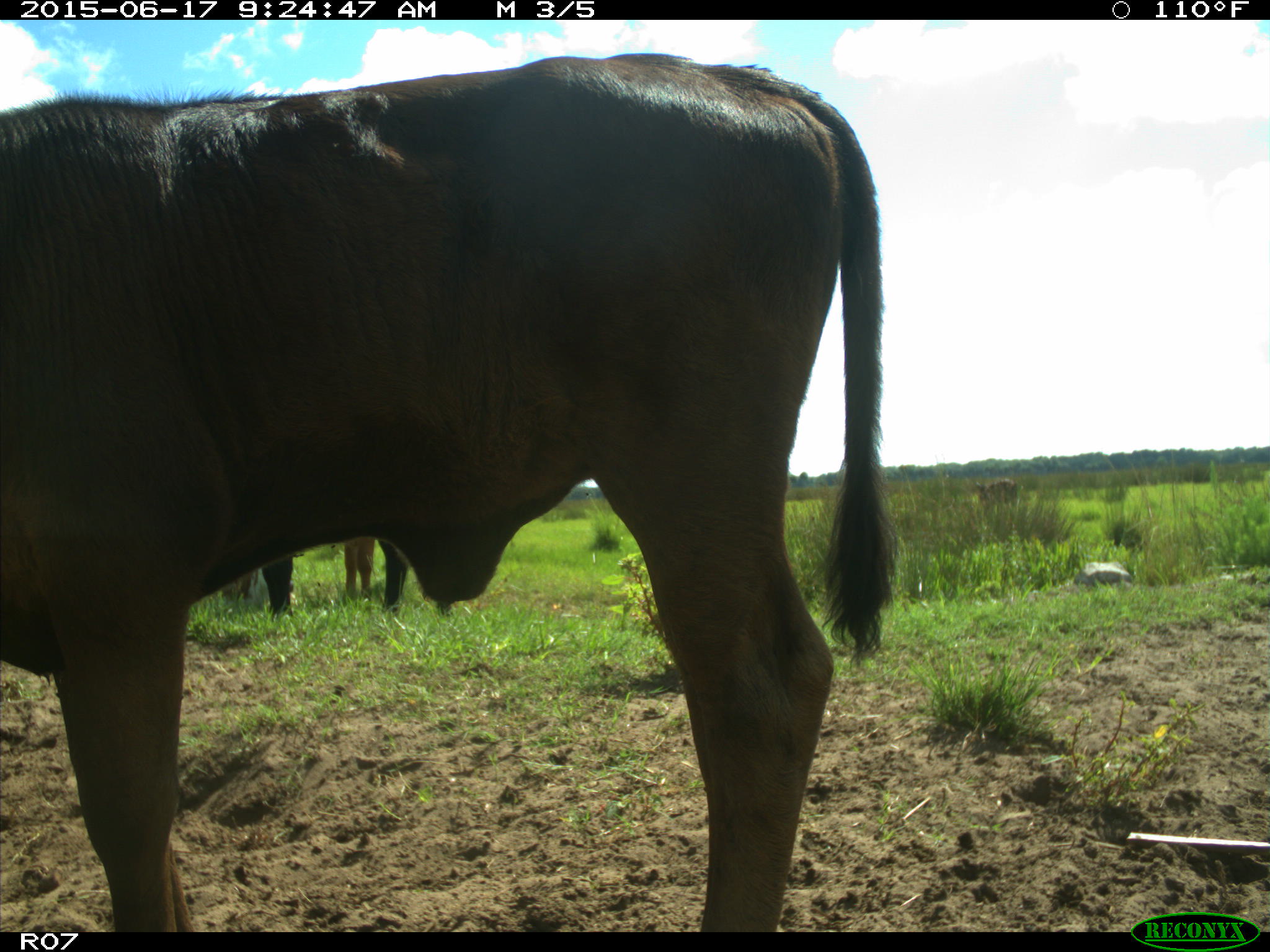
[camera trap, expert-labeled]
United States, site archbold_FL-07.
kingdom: Animalia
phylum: Chordata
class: Mammalia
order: Artiodactyla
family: Bovidae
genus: Bos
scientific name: Bos taurus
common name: domestic cow